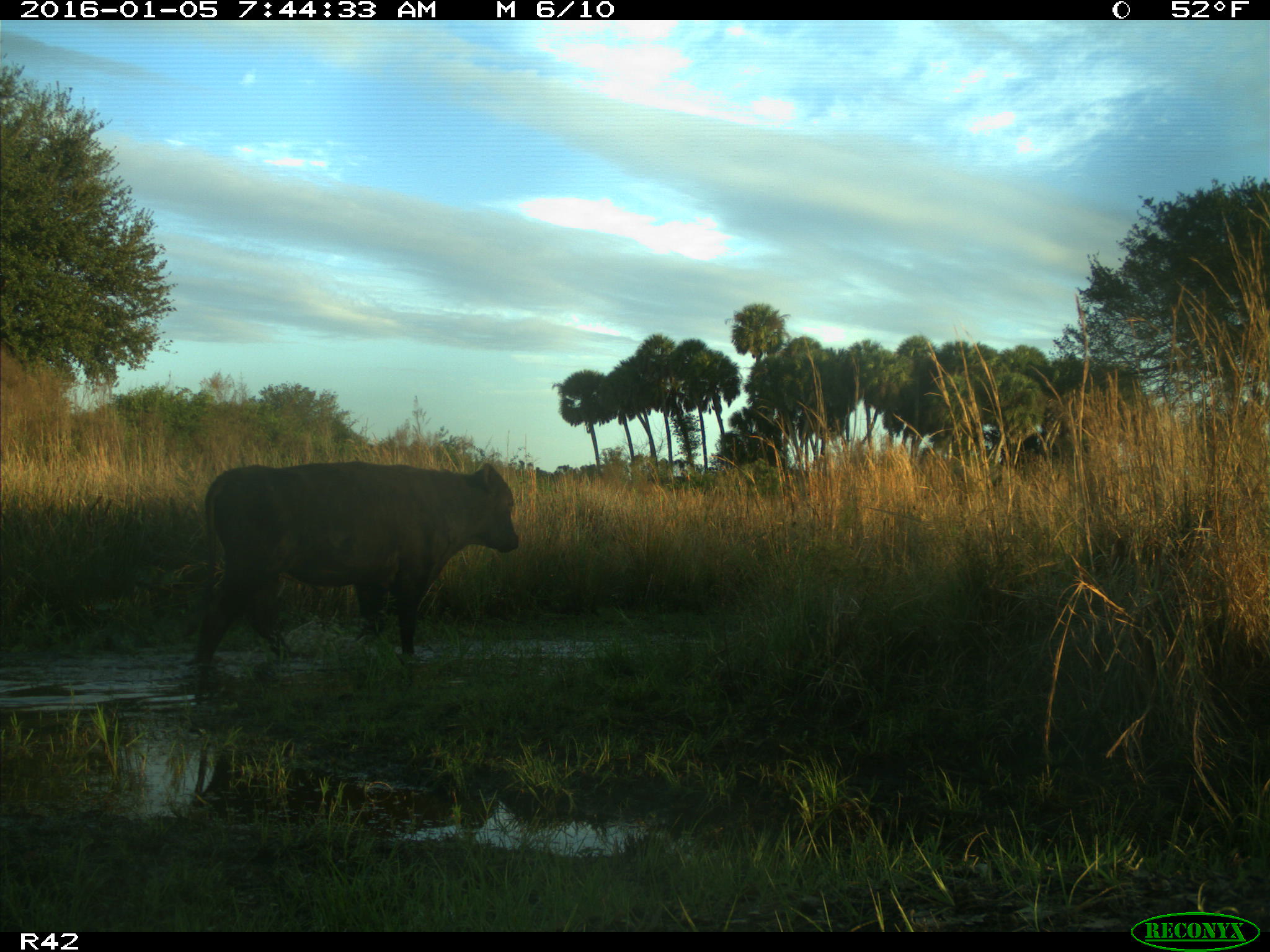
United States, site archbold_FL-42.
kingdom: Animalia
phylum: Chordata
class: Mammalia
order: Artiodactyla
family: Bovidae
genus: Bos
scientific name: Bos taurus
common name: domestic cow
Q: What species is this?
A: Bos taurus (domestic cow).